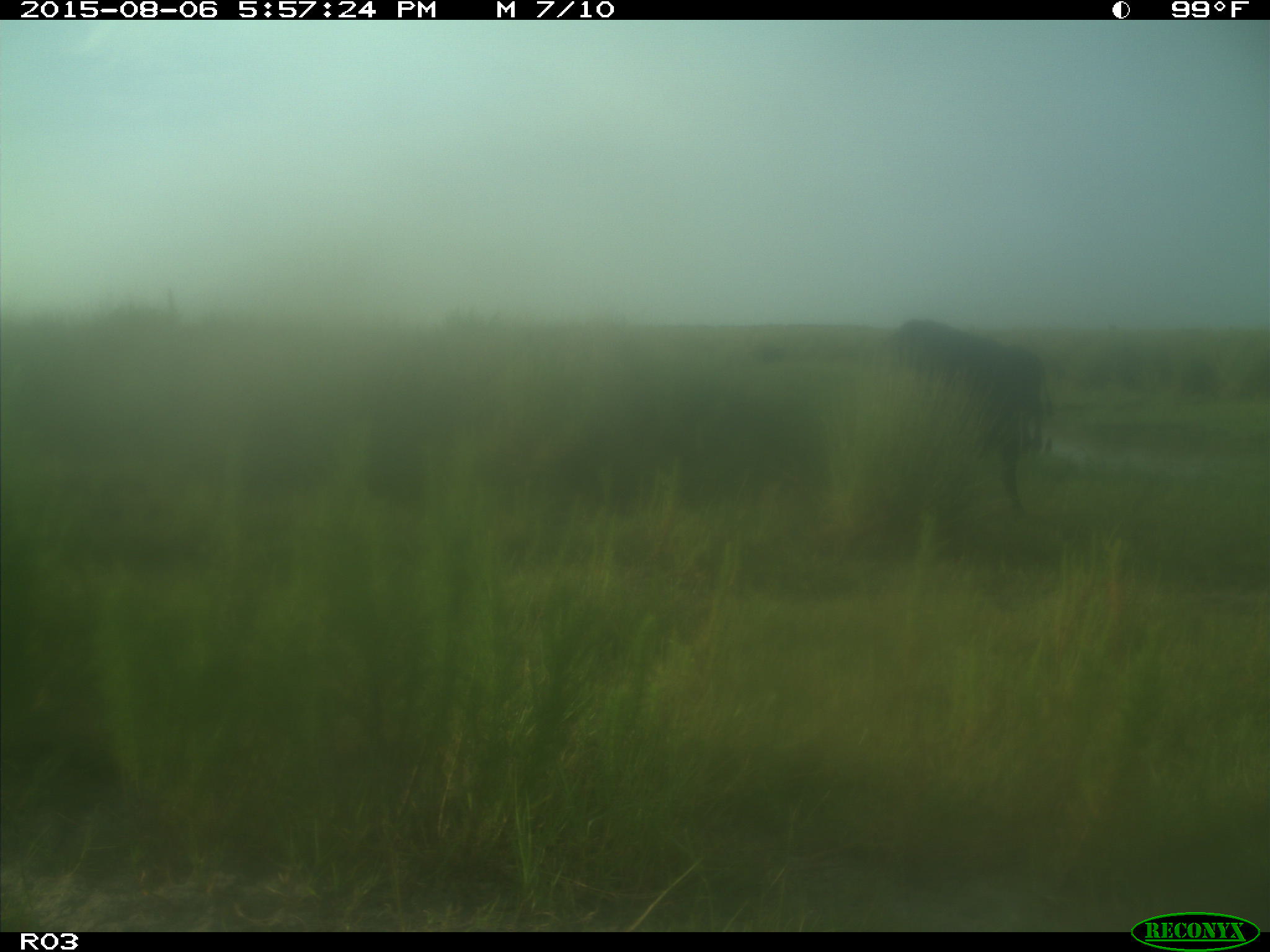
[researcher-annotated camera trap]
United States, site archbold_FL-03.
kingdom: Animalia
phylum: Chordata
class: Mammalia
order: Artiodactyla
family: Bovidae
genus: Bos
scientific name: Bos taurus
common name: domestic cow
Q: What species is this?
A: Bos taurus (domestic cow).